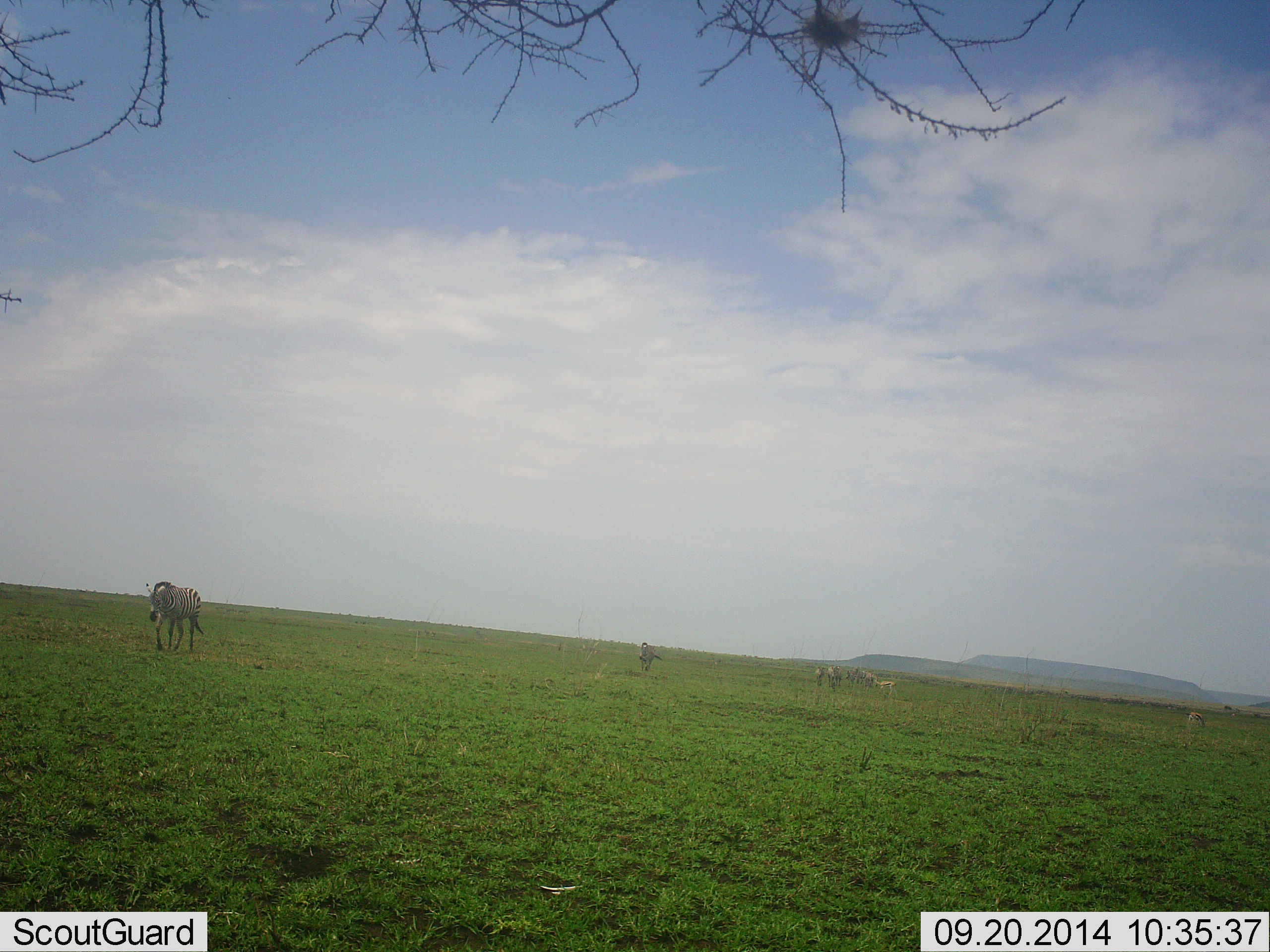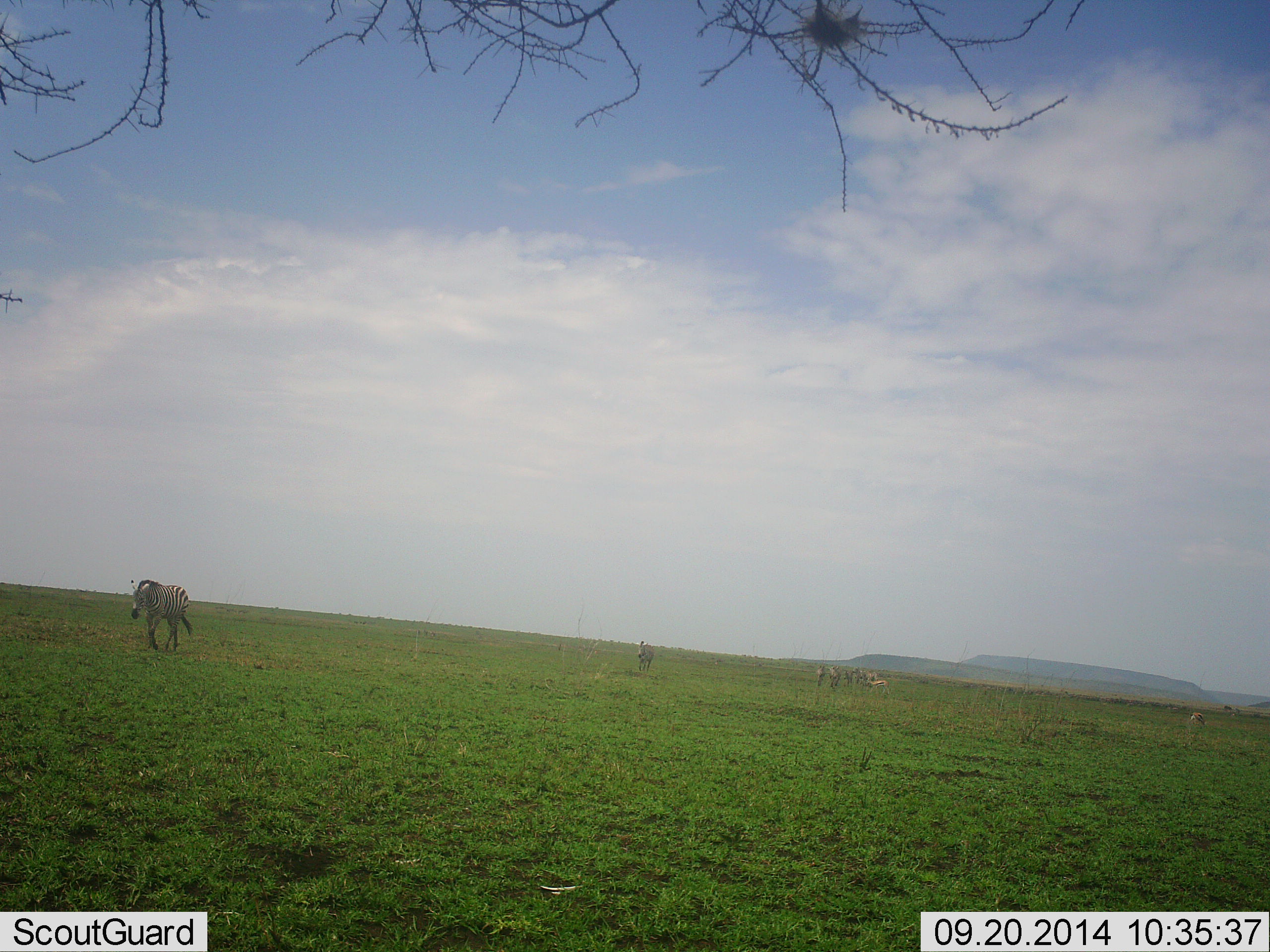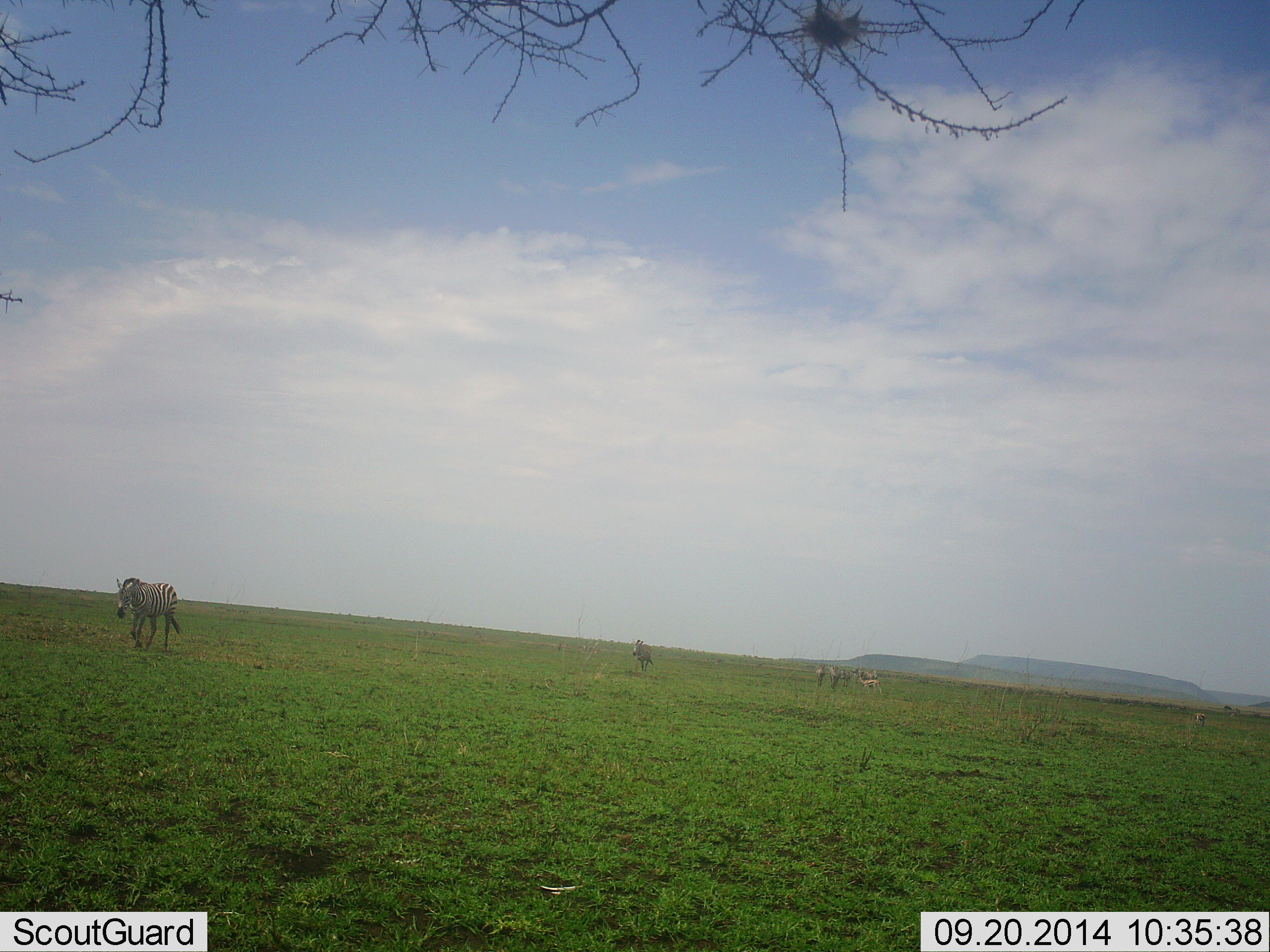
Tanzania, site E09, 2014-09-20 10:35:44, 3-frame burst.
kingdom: Animalia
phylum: Chordata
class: Mammalia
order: Perissodactyla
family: Equidae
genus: Equus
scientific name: Equus quagga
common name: plains zebra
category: zebra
Zebra (plains zebra) (Equus quagga), count 4. Behavior (volunteer vote fractions): standing 31%, resting 0%, moving 100%, interacting 0%. Young present (vote fraction): 0%. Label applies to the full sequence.